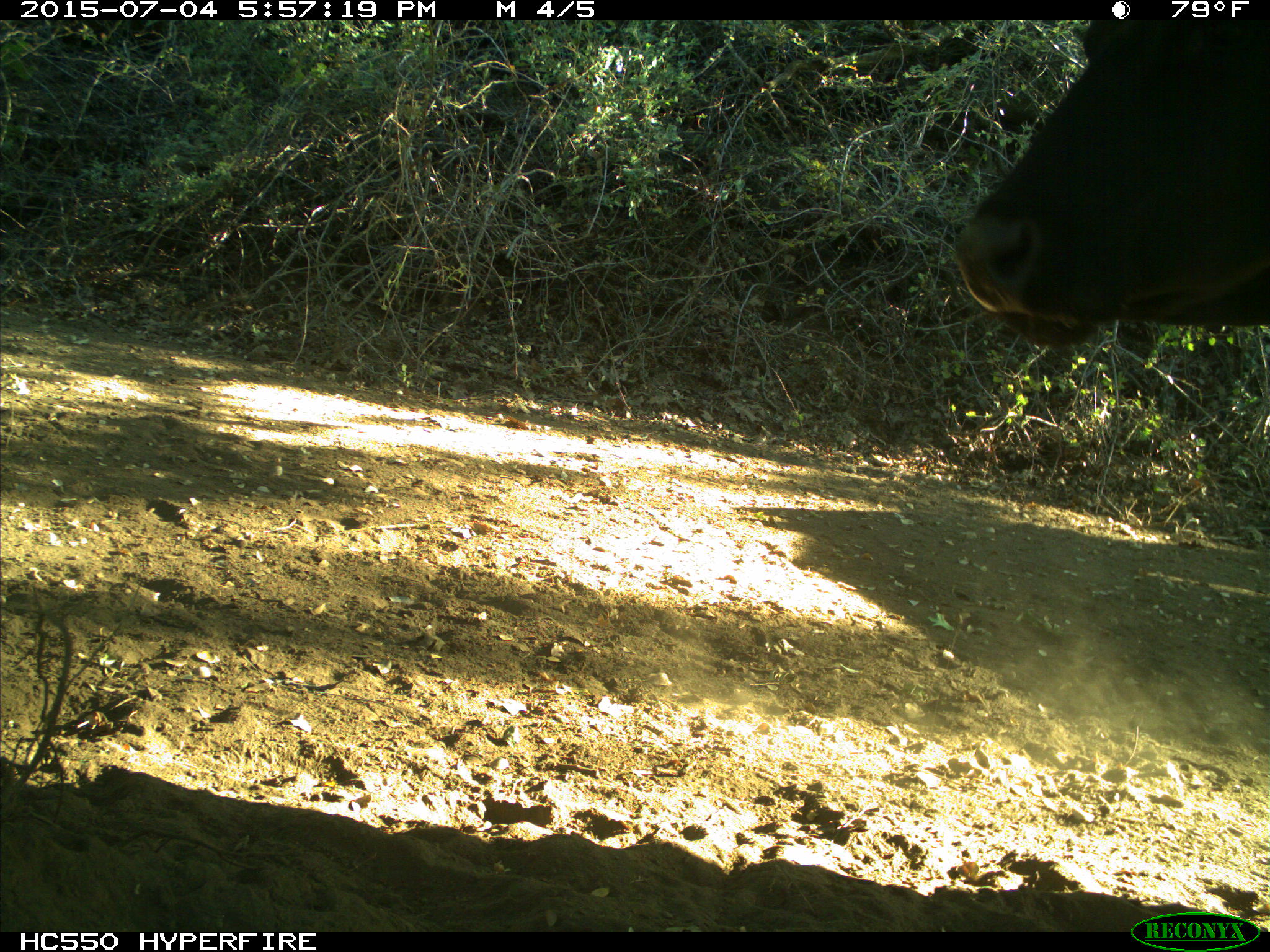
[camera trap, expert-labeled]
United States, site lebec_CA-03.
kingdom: Animalia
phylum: Chordata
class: Mammalia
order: Artiodactyla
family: Bovidae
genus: Bos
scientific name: Bos taurus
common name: domestic cow